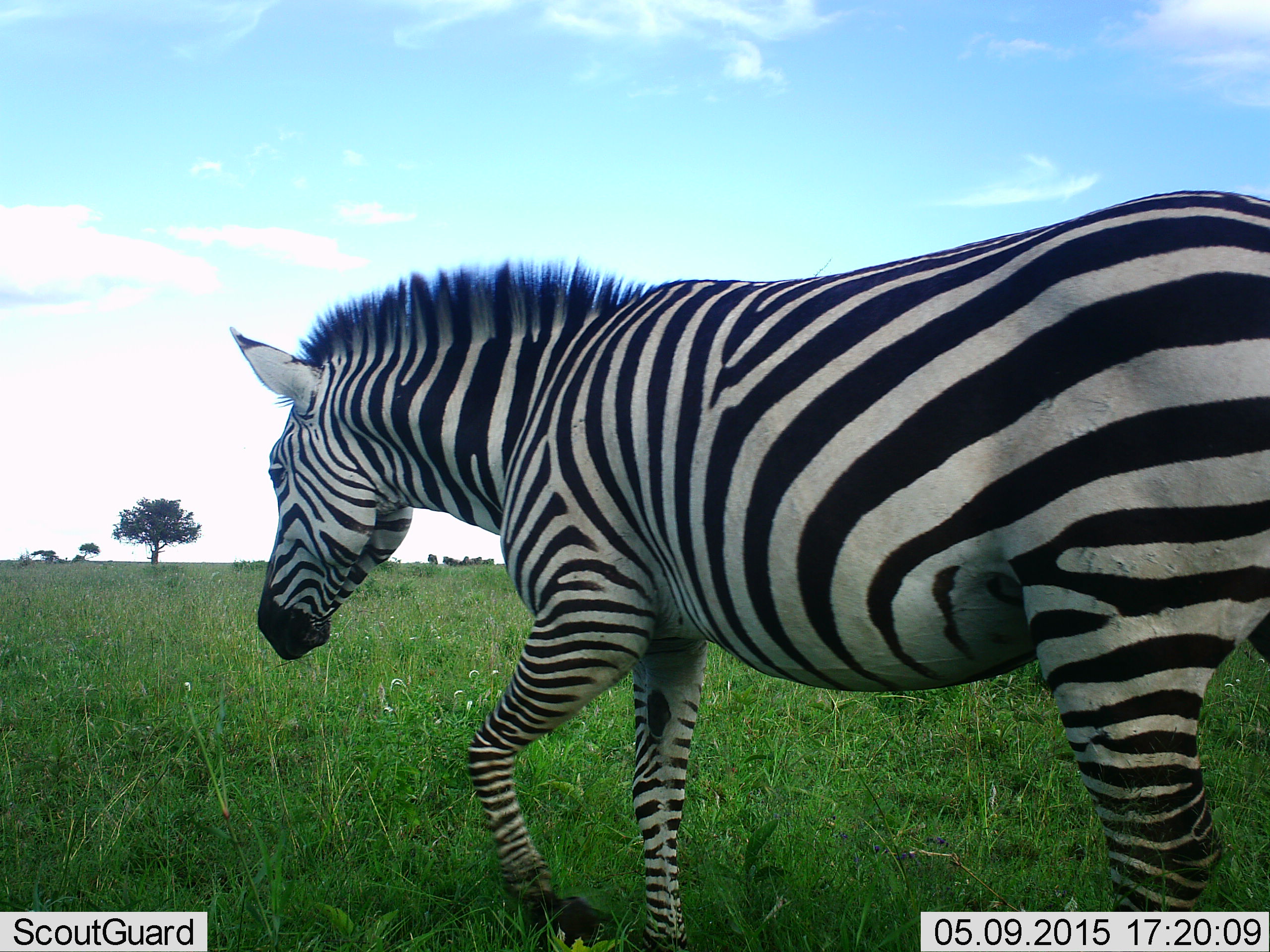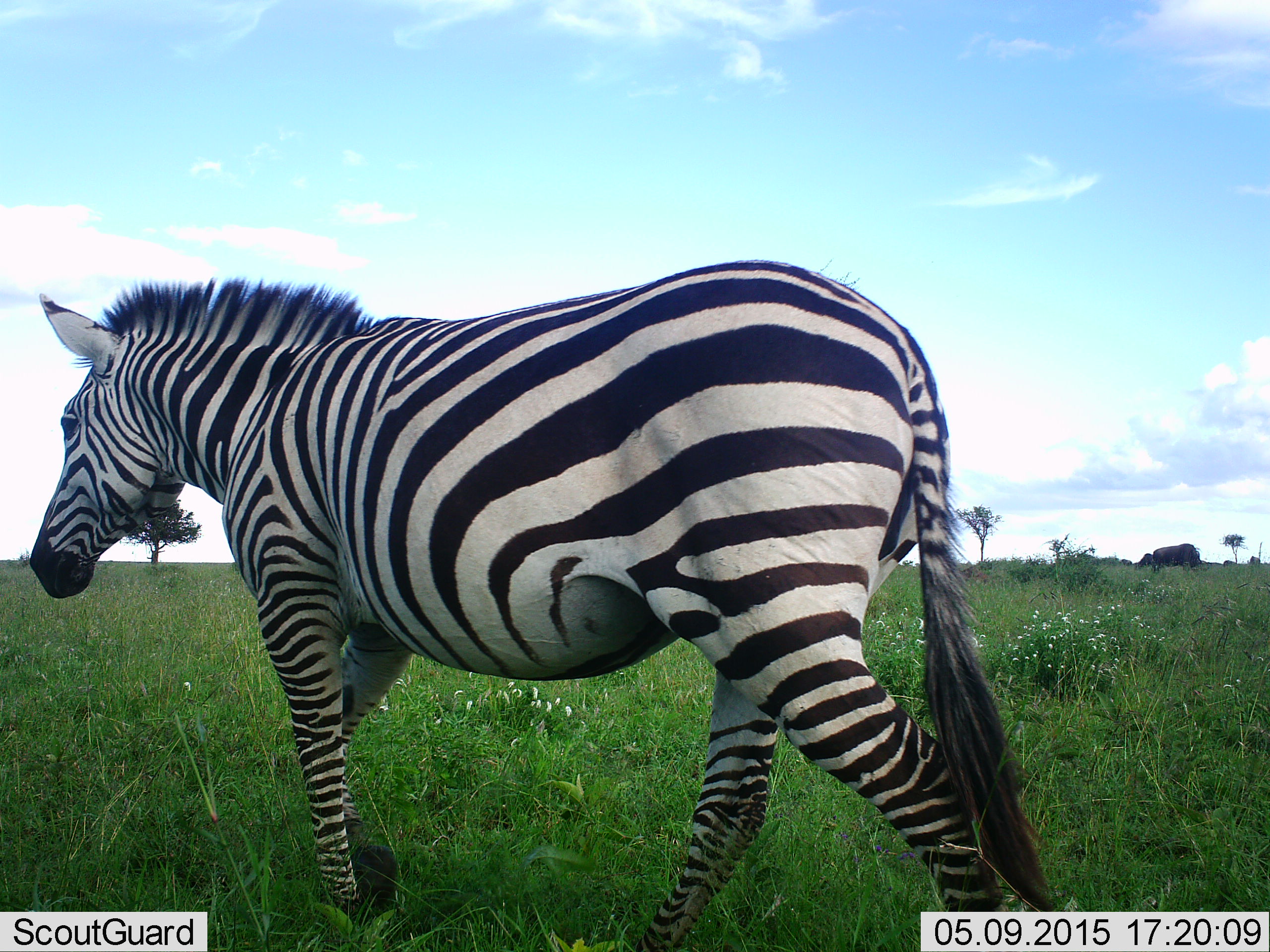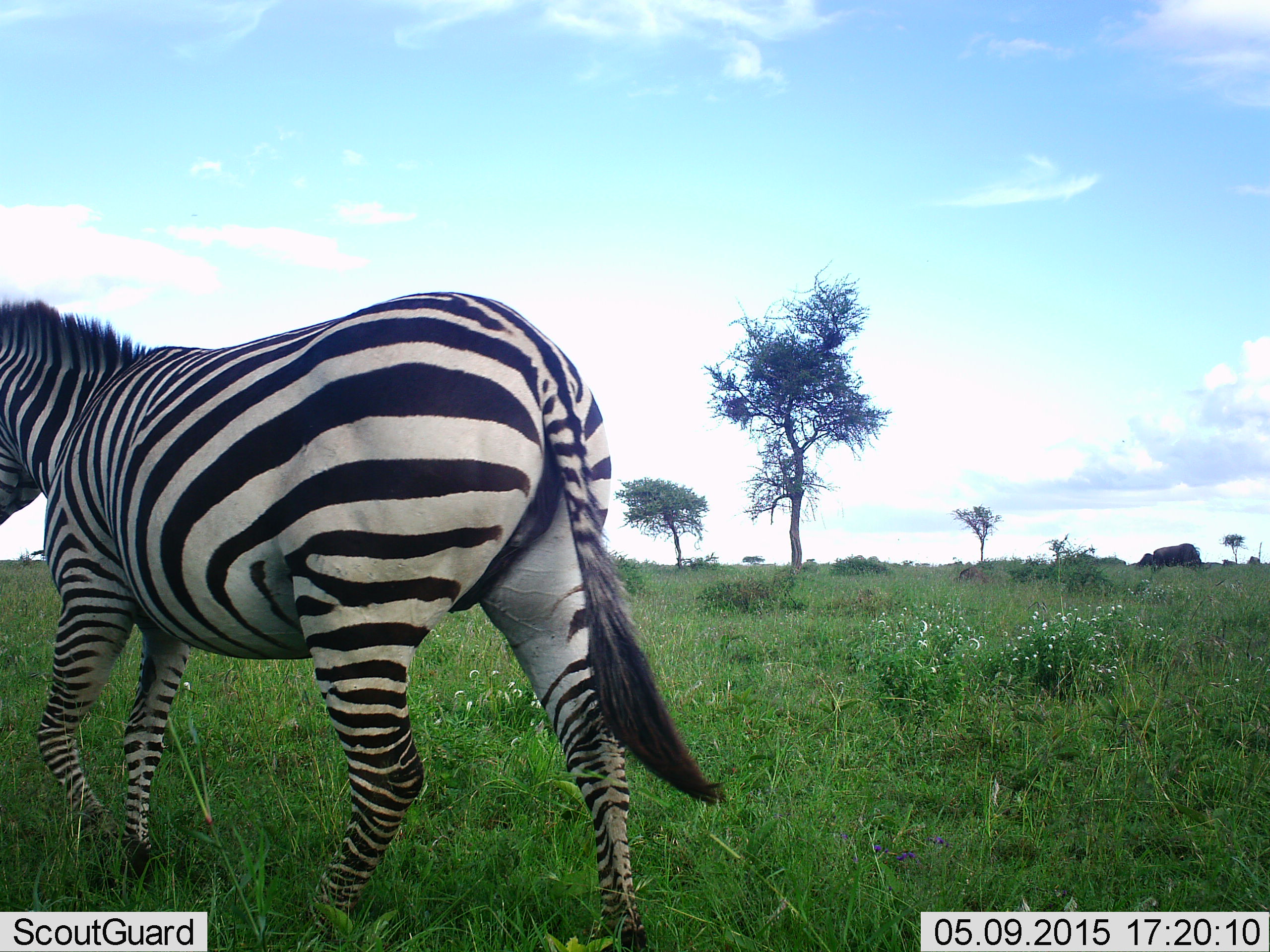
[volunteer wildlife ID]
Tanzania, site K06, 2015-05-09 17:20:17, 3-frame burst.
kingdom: Animalia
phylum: Chordata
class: Mammalia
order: Perissodactyla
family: Equidae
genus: Equus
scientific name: Equus quagga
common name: plains zebra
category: zebra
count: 1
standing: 10%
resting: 0%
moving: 100%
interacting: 0%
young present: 0%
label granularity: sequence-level